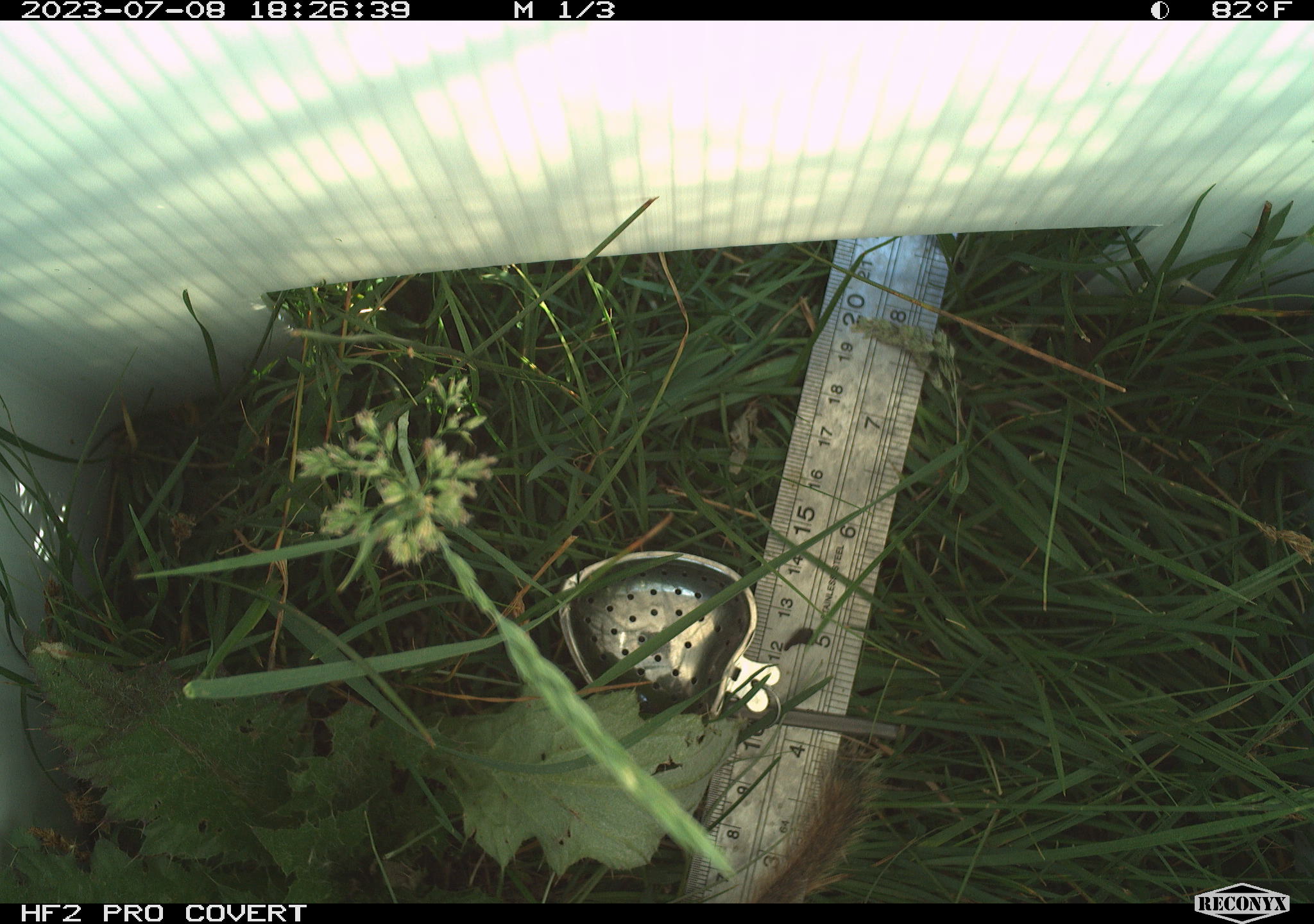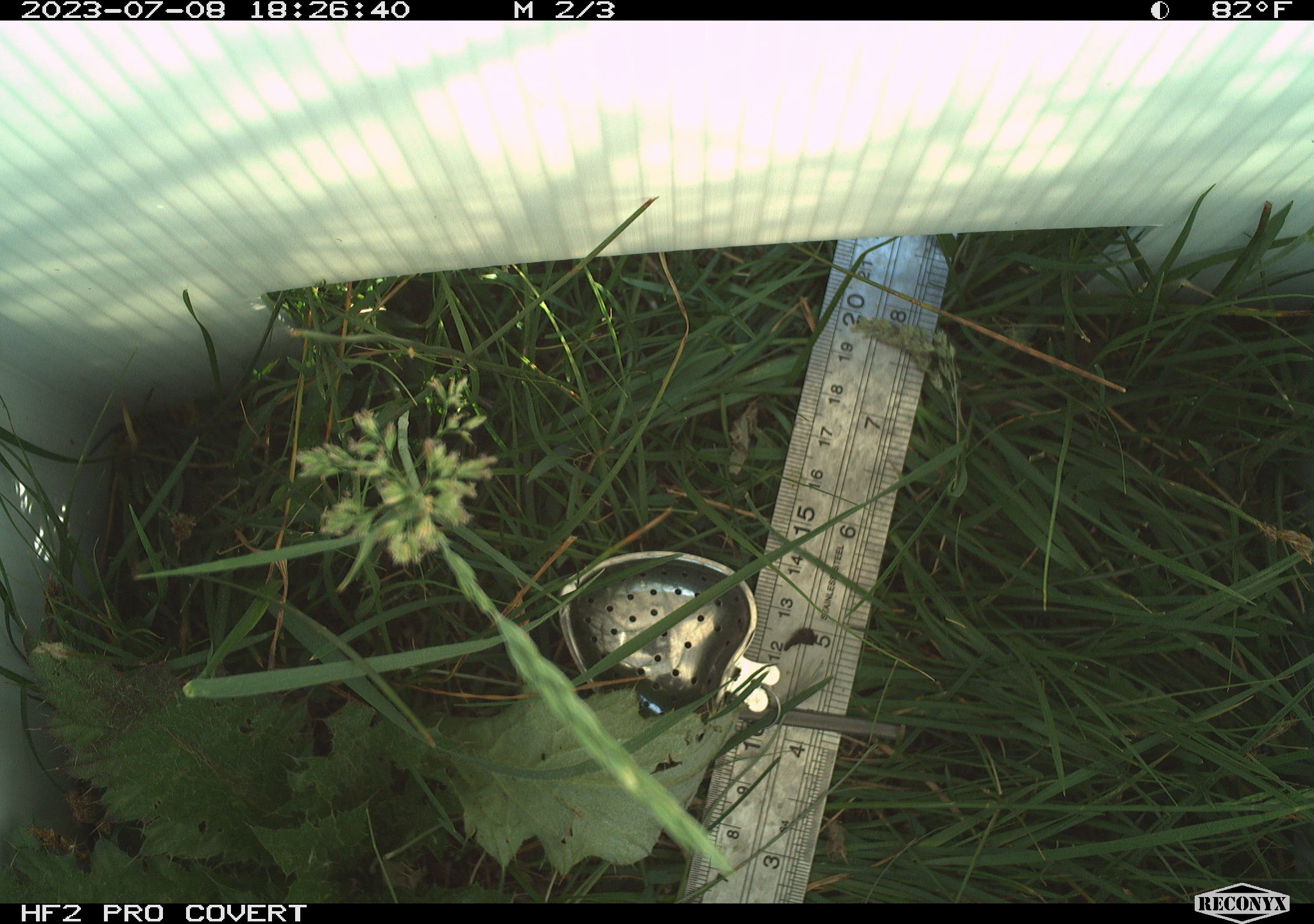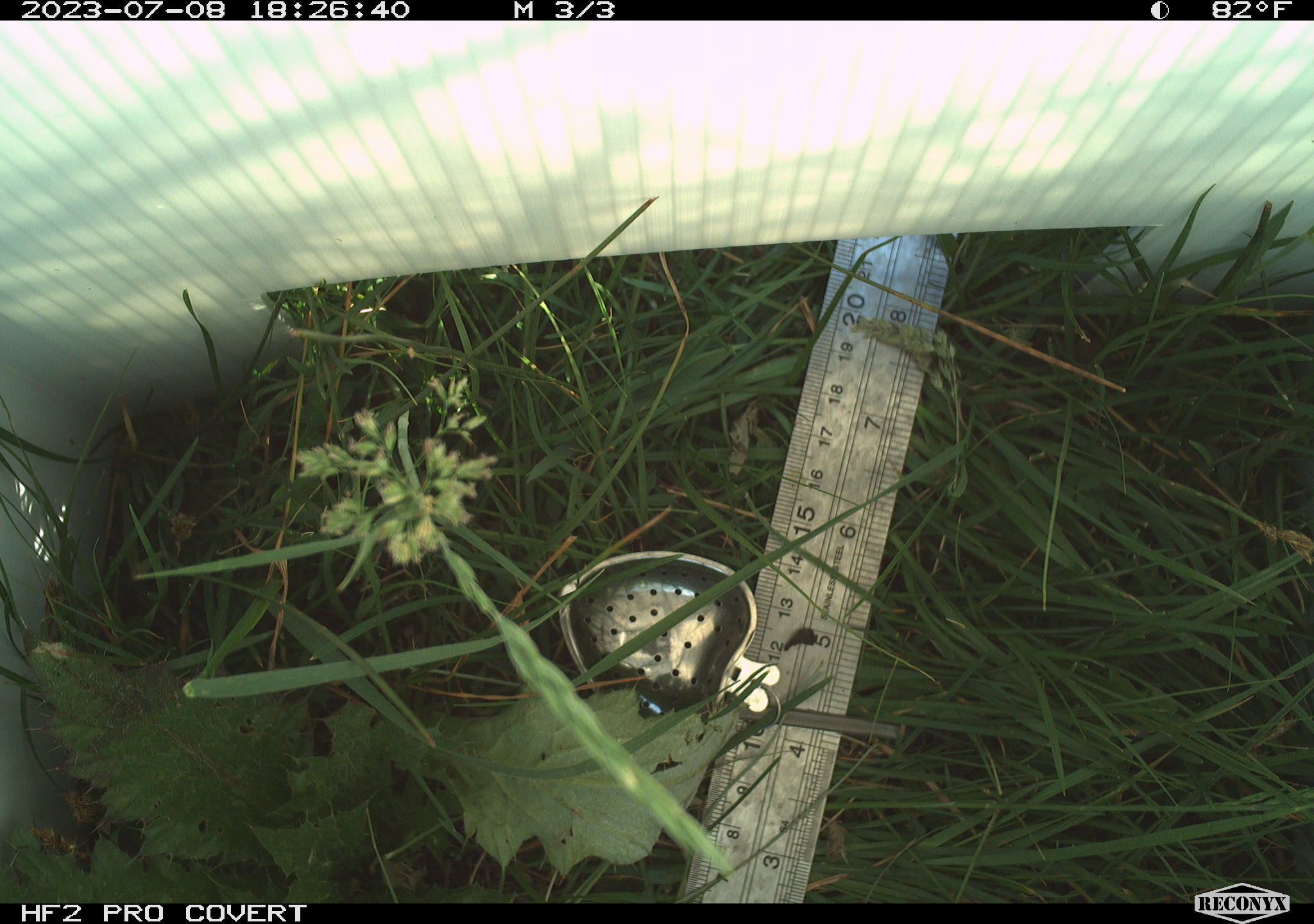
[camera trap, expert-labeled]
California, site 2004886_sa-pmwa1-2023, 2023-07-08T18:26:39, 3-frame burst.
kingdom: Animalia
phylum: Chordata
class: Mammalia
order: Rodentia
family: Sciuridae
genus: Urocitellus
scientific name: Urocitellus beldingi beldingi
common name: belding's ground squirrel